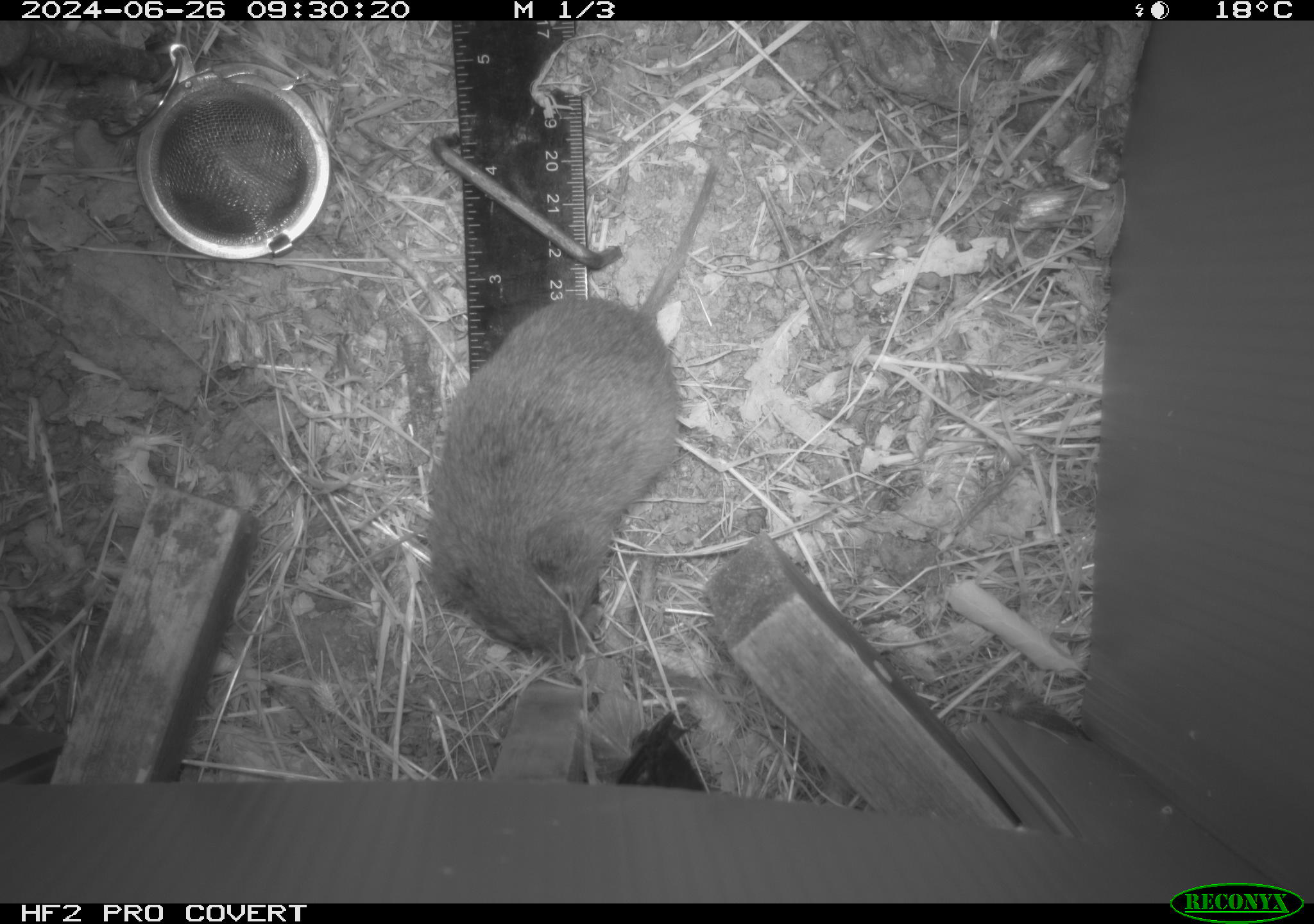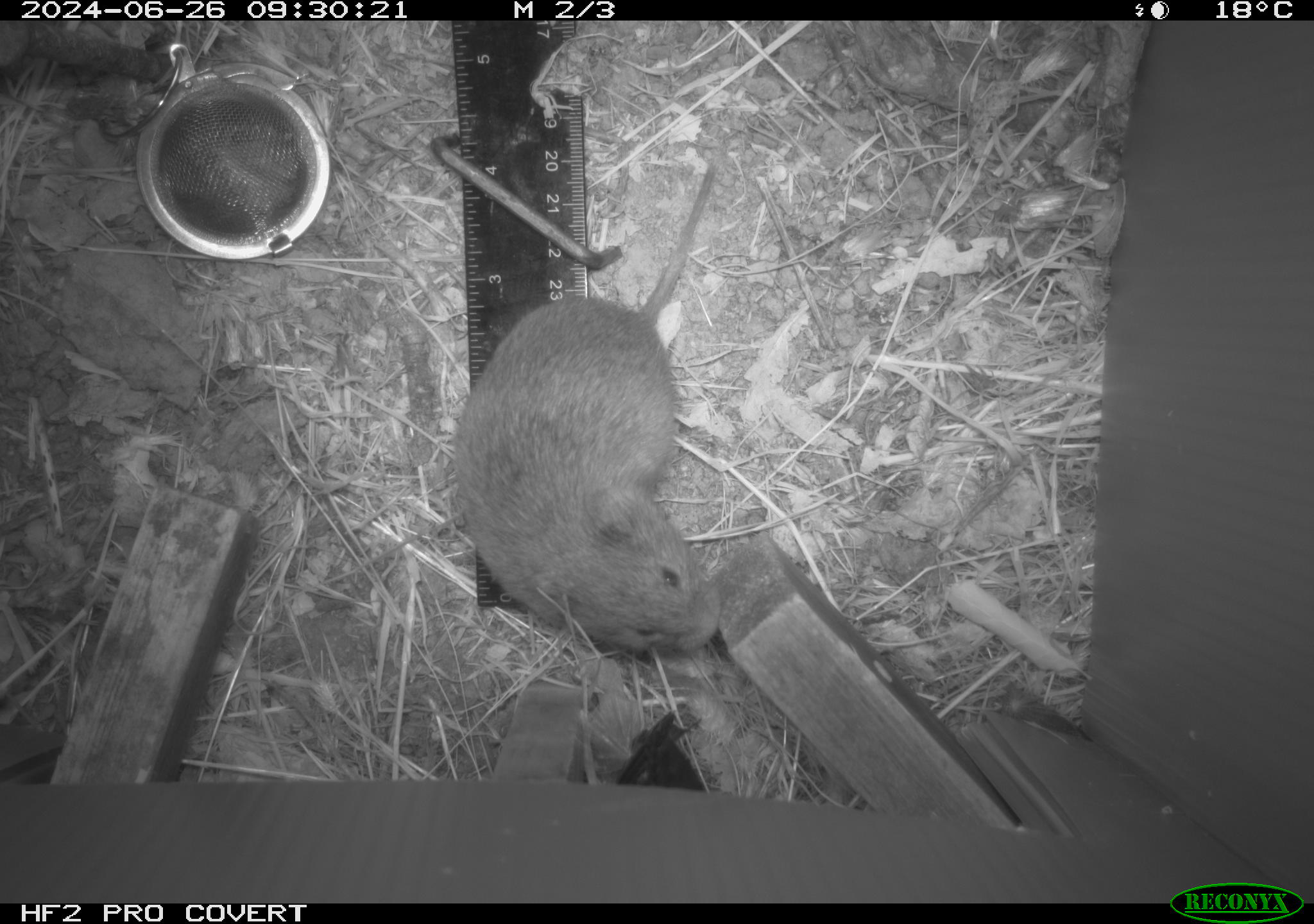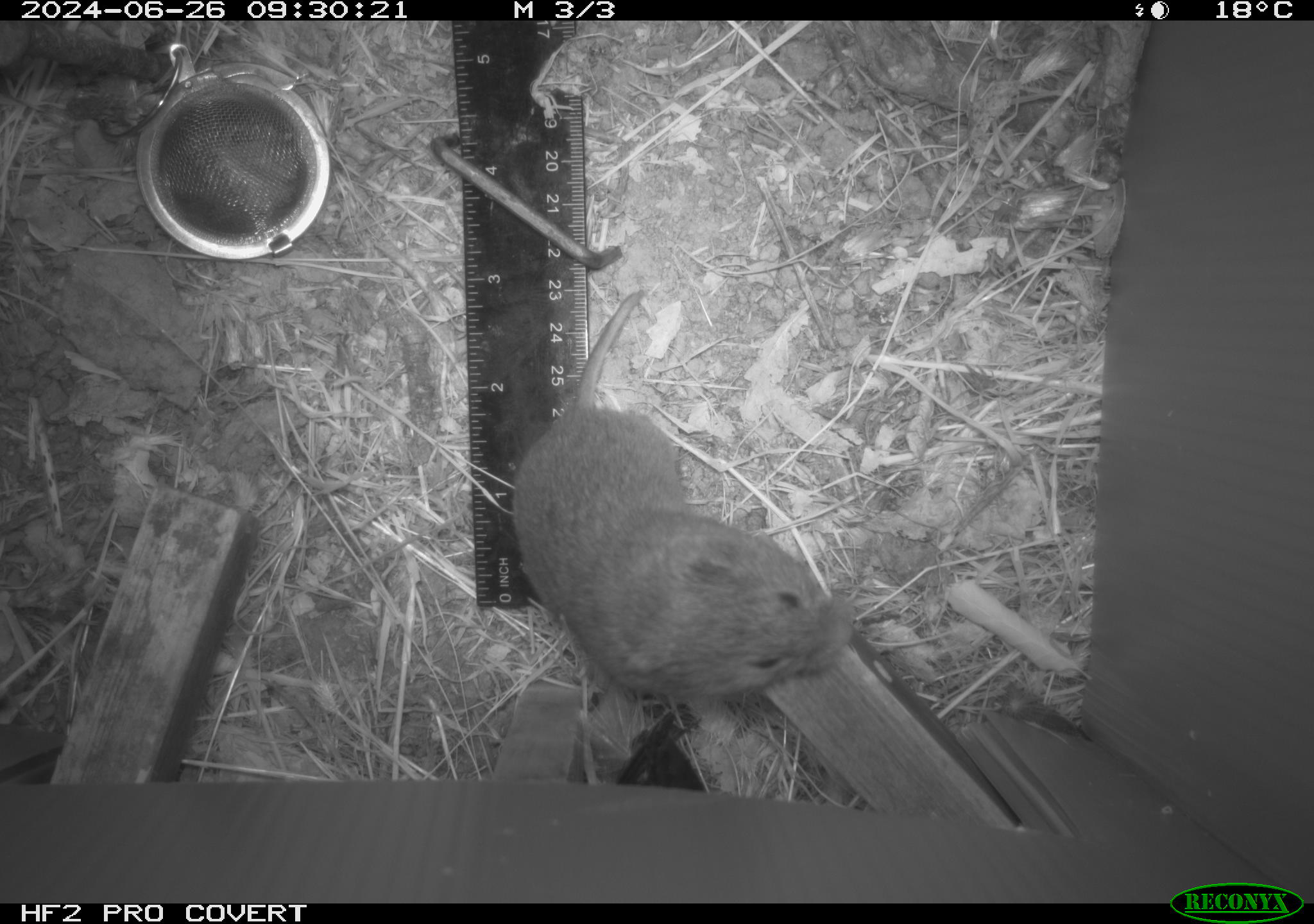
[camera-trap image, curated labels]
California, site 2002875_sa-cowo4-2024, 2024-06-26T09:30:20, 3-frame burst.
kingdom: Animalia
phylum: Chordata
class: Mammalia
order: Rodentia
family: Cricetidae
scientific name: Arvicolinae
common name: voles, lemmings, and muskrats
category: arvicolinae subfamily